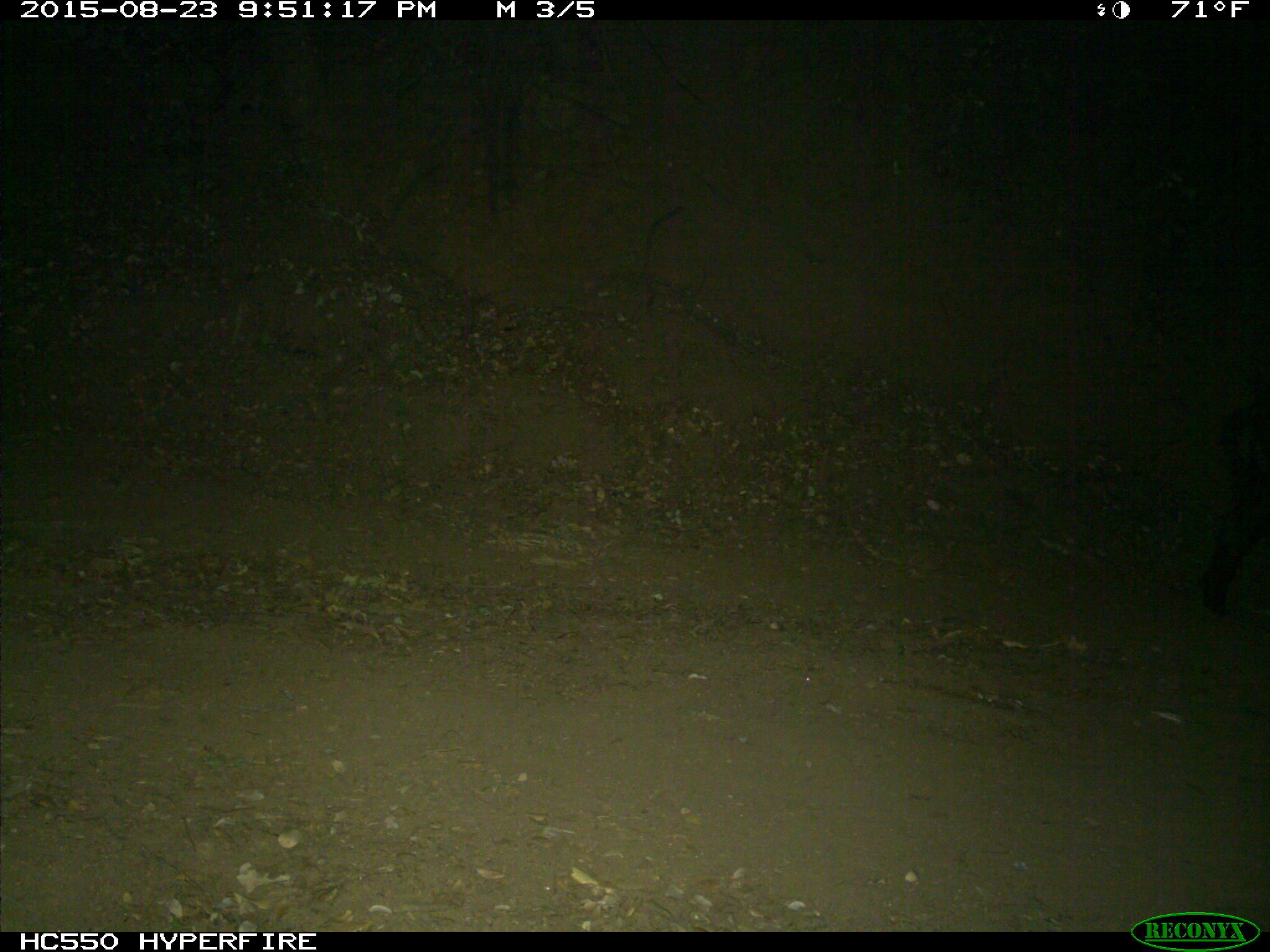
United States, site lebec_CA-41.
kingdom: Animalia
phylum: Chordata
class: Mammalia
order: Artiodactyla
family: Suidae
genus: Sus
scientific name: Sus scrofa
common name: wild boar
Sus scrofa (wild boar).